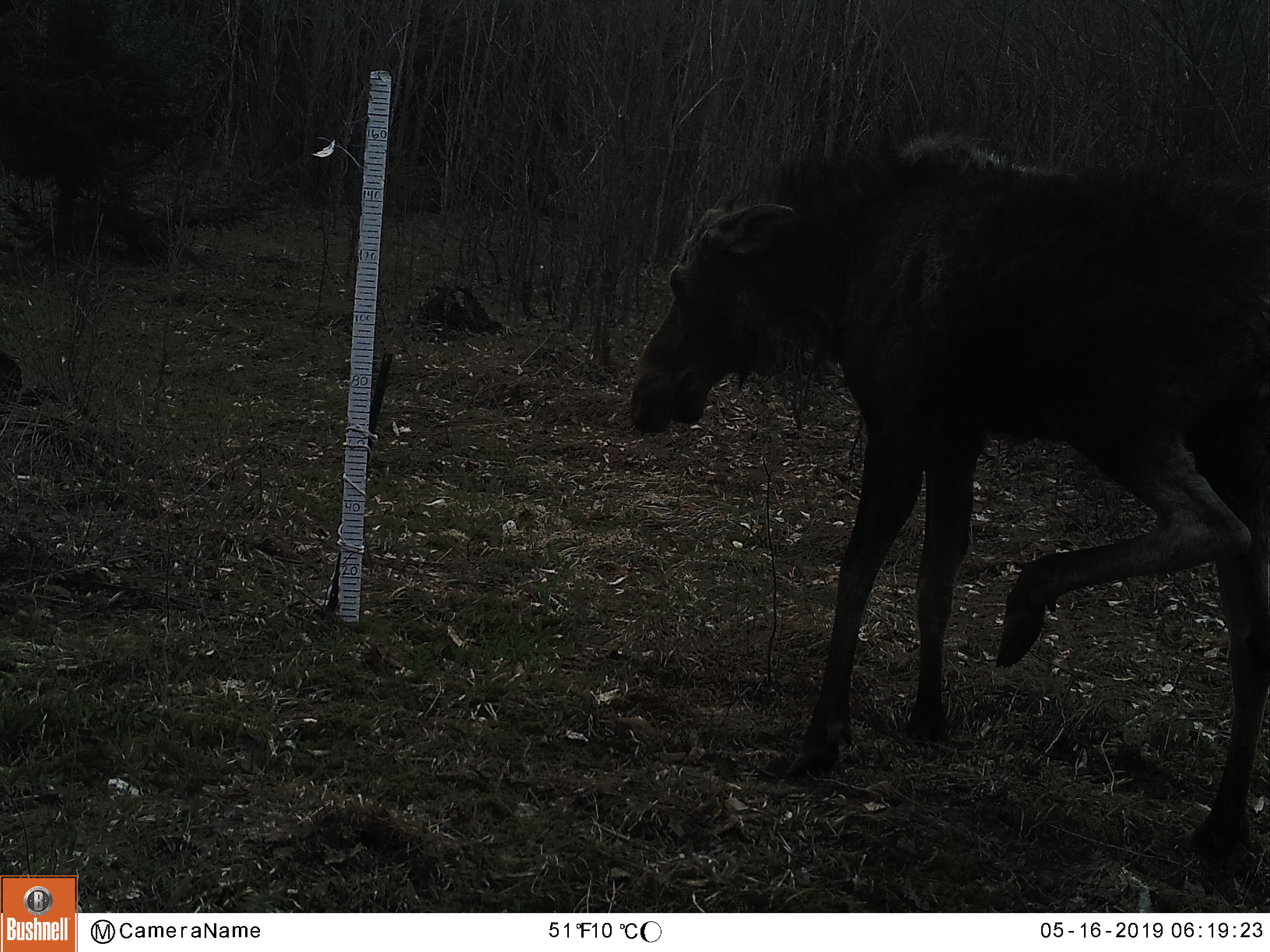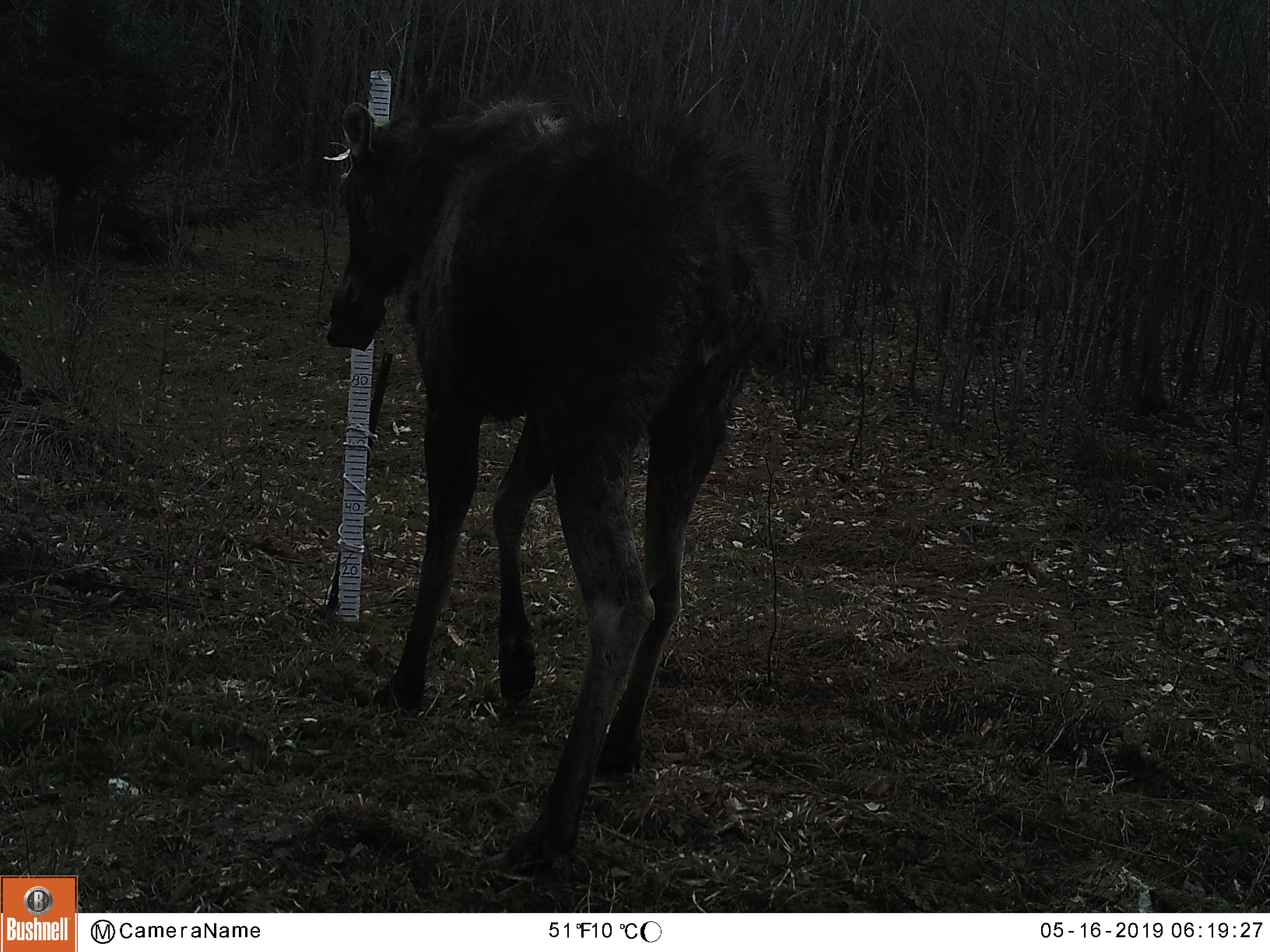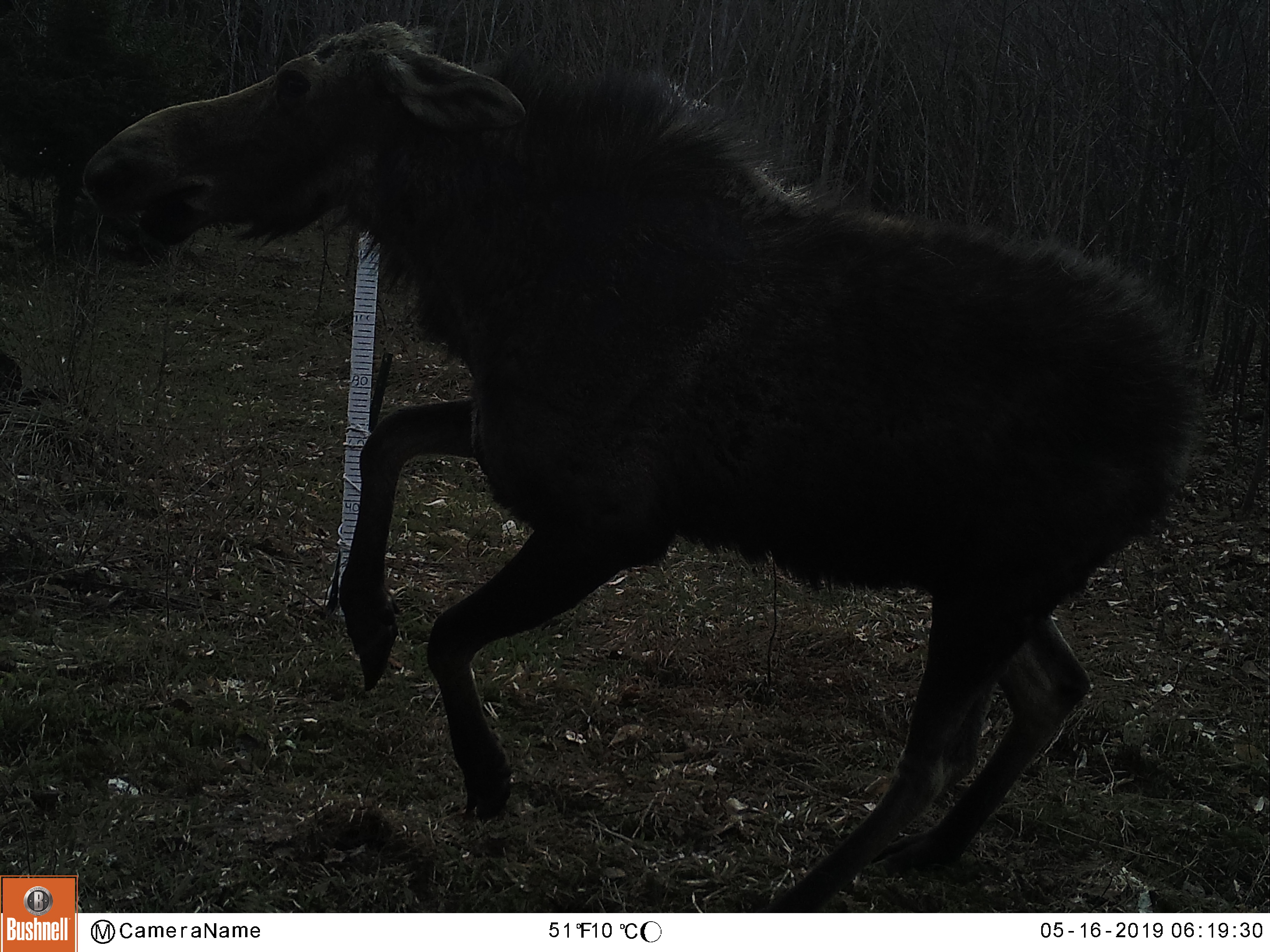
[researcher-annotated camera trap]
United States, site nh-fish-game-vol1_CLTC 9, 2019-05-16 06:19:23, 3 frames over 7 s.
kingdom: Animalia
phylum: Chordata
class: Mammalia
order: Artiodactyla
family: Cervidae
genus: Alces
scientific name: Alces alces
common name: moose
Moose (Alces alces).